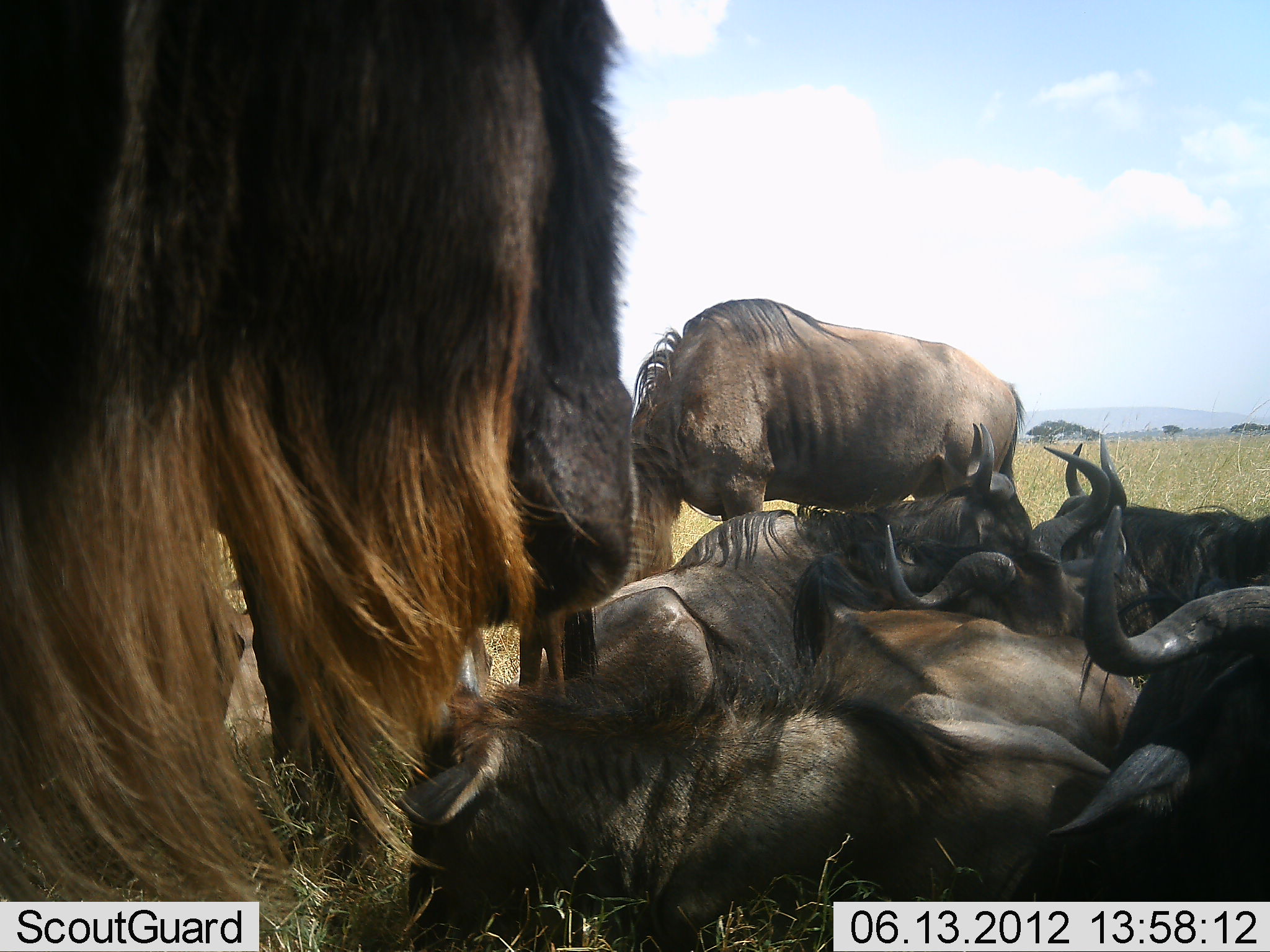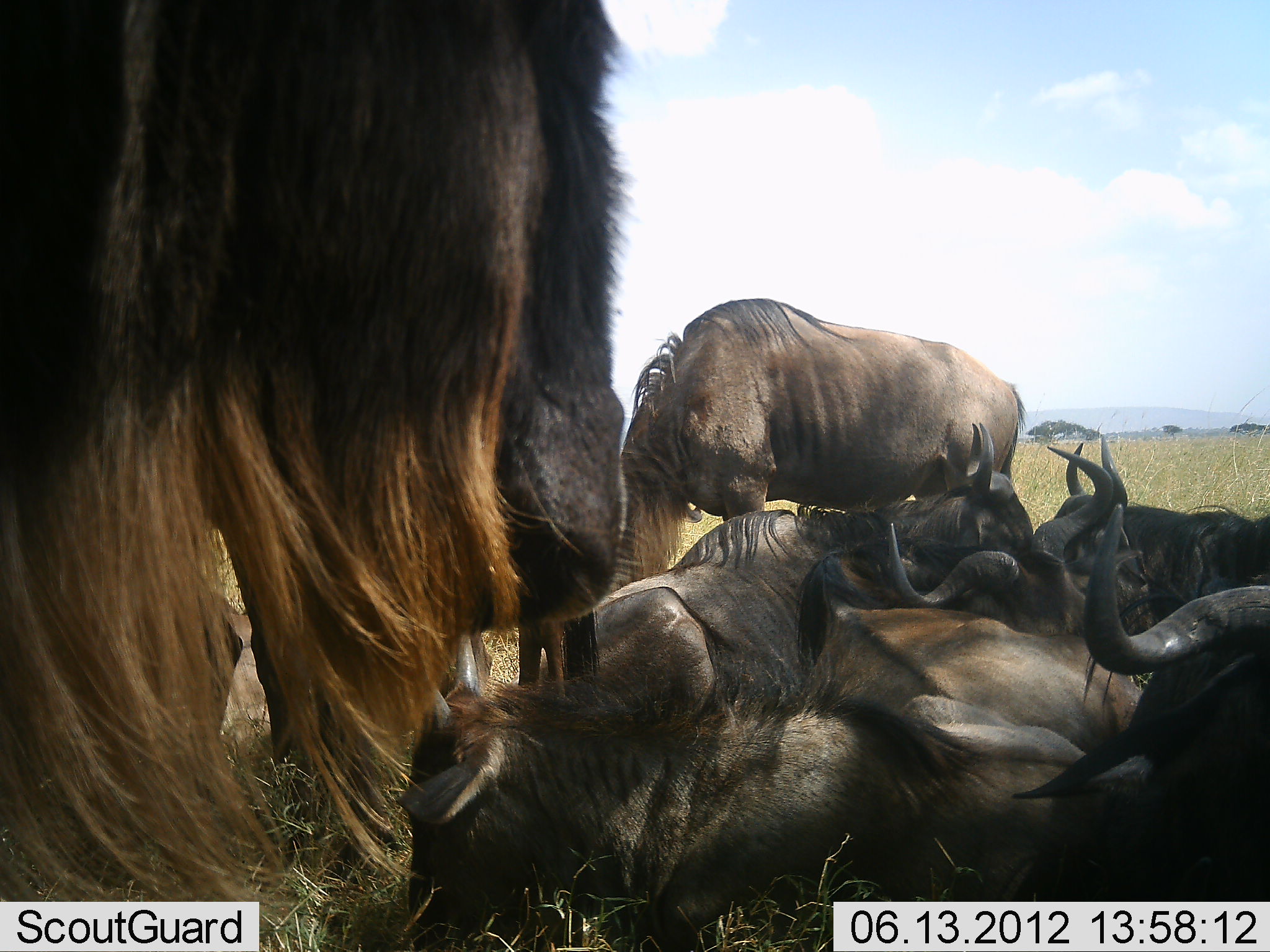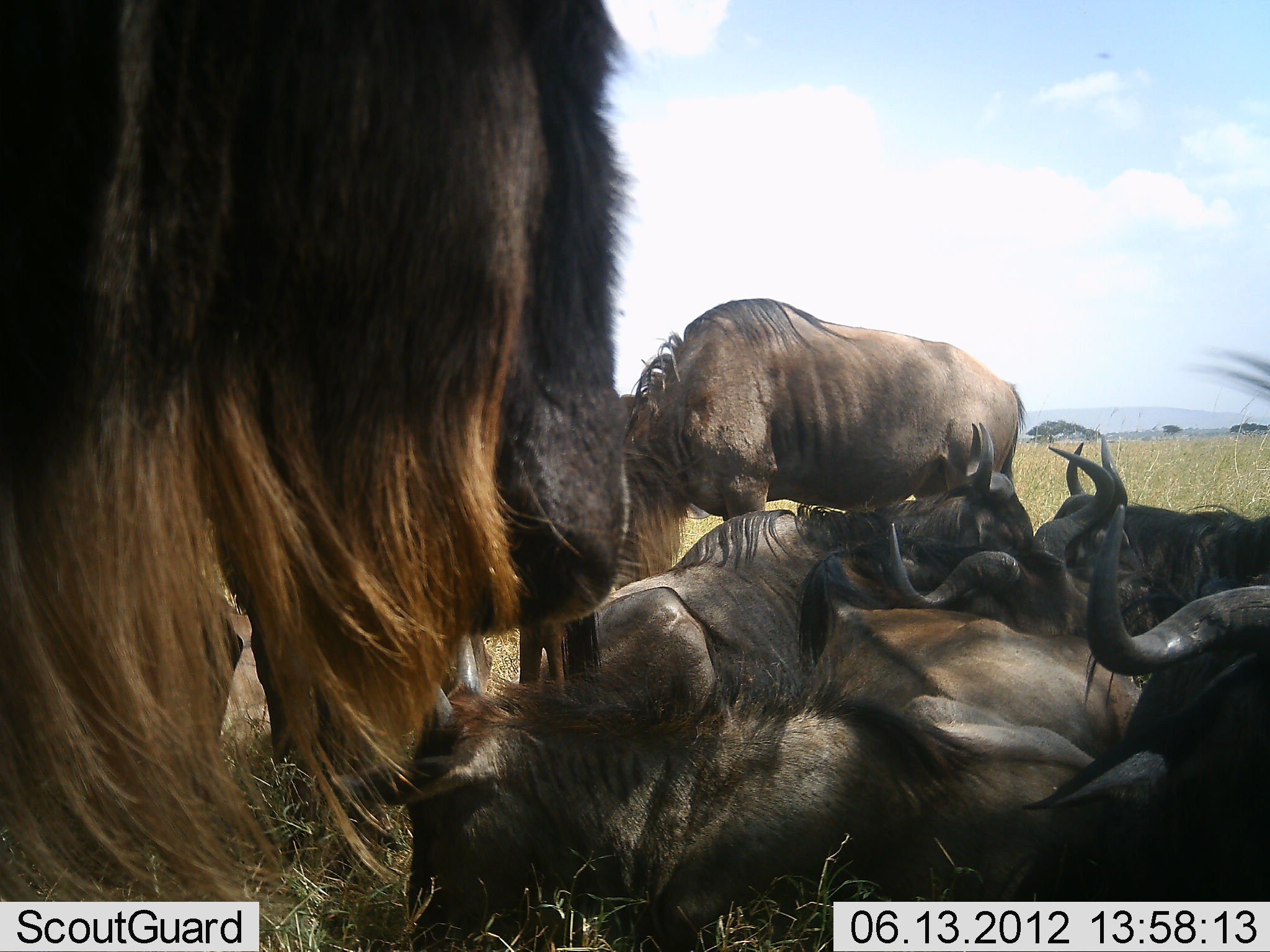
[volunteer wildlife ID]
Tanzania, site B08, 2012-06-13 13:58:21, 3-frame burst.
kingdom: Animalia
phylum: Chordata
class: Mammalia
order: Artiodactyla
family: Bovidae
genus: Connochaetes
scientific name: Connochaetes taurinus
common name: blue wildebeest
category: wildebeest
Wildebeest (blue wildebeest) (Connochaetes taurinus), count 8. Behavior (volunteer vote fractions): standing 60%, resting 100%, moving 0%, interacting 10%. Young present (vote fraction): 0%. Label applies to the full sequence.